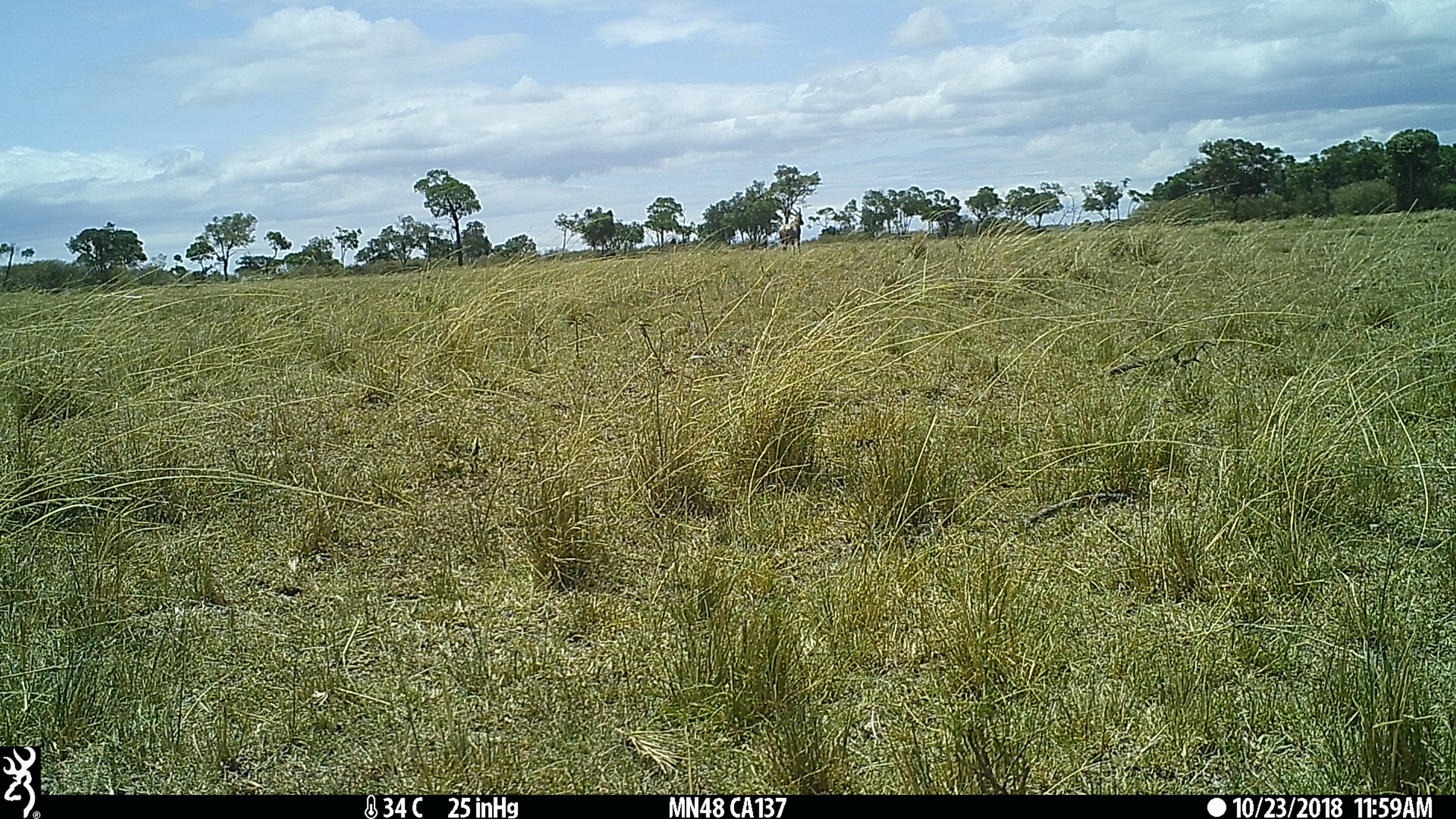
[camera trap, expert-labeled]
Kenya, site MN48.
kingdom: Animalia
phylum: Chordata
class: Mammalia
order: Artiodactyla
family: Bovidae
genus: Damaliscus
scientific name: Damaliscus lunatus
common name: topi